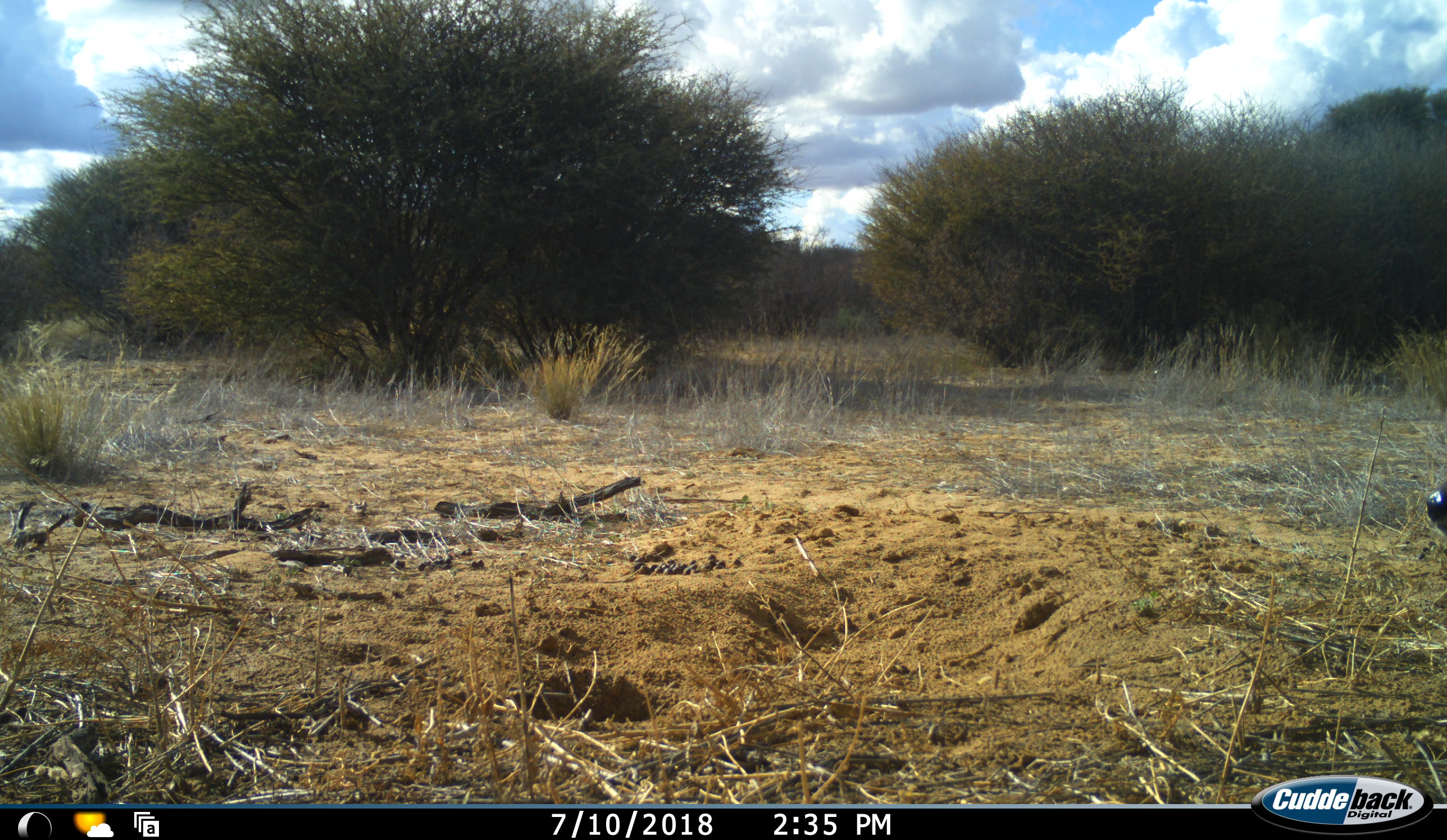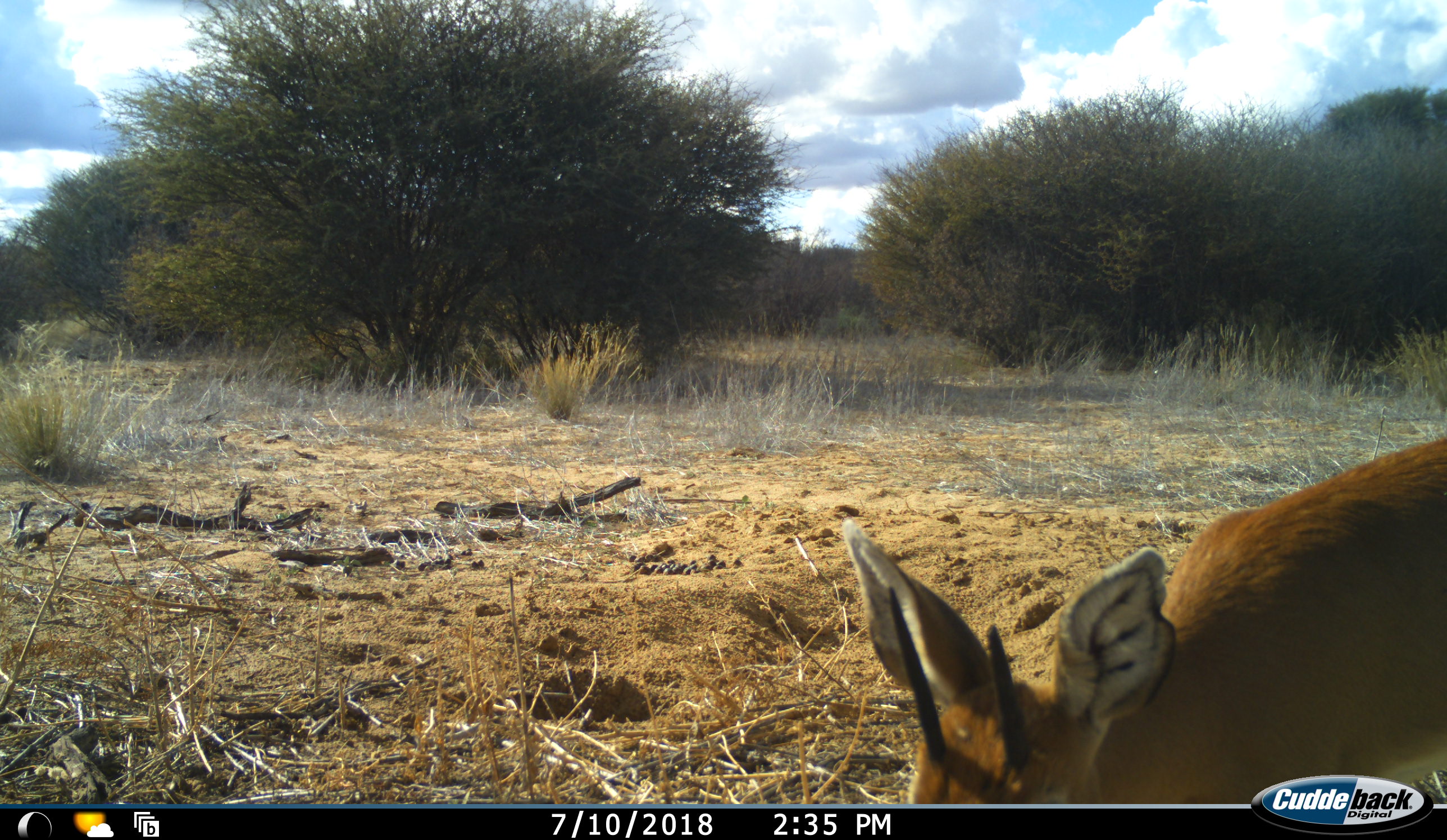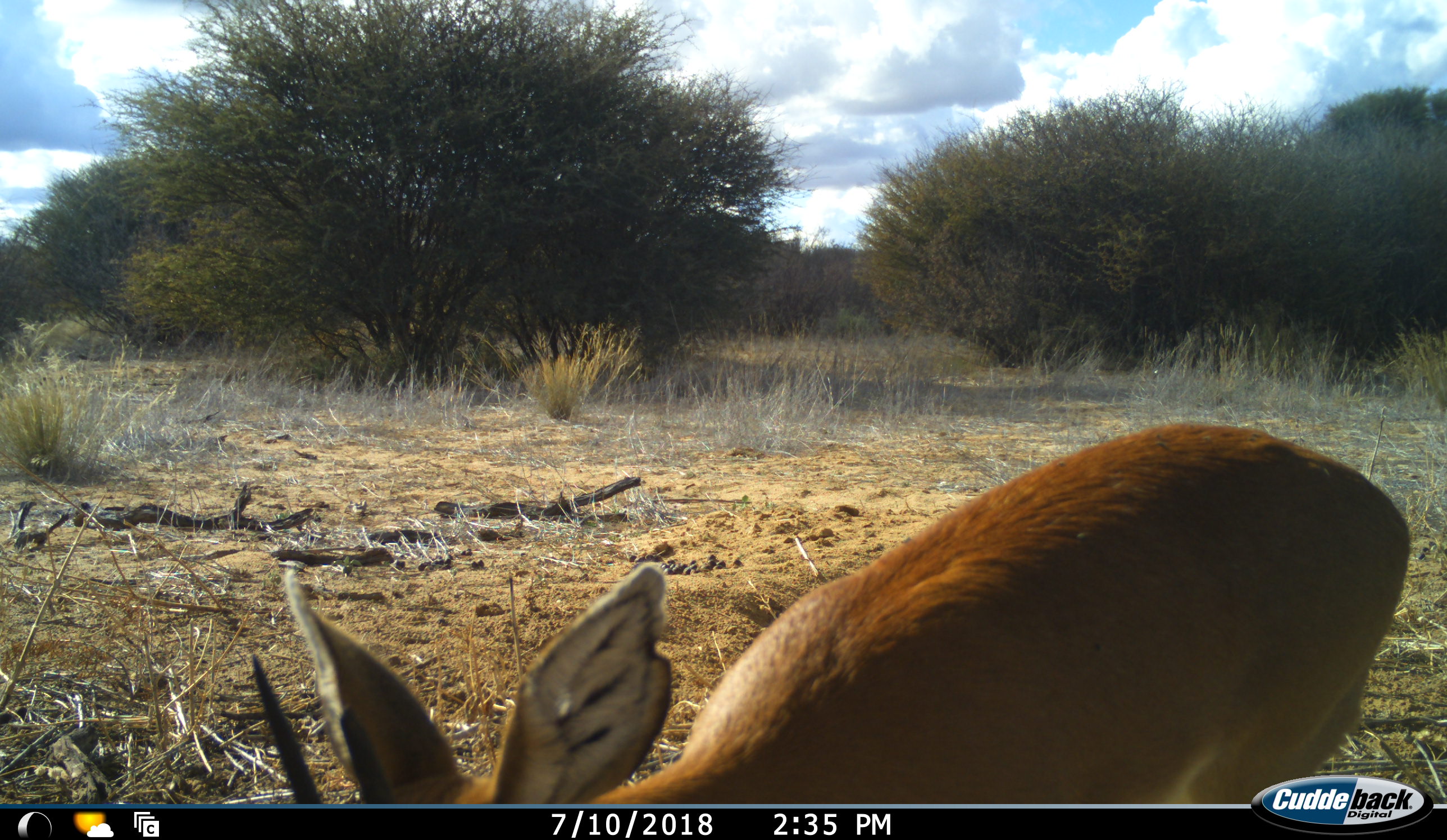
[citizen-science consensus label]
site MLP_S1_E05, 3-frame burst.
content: unidentified animal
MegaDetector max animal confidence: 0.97